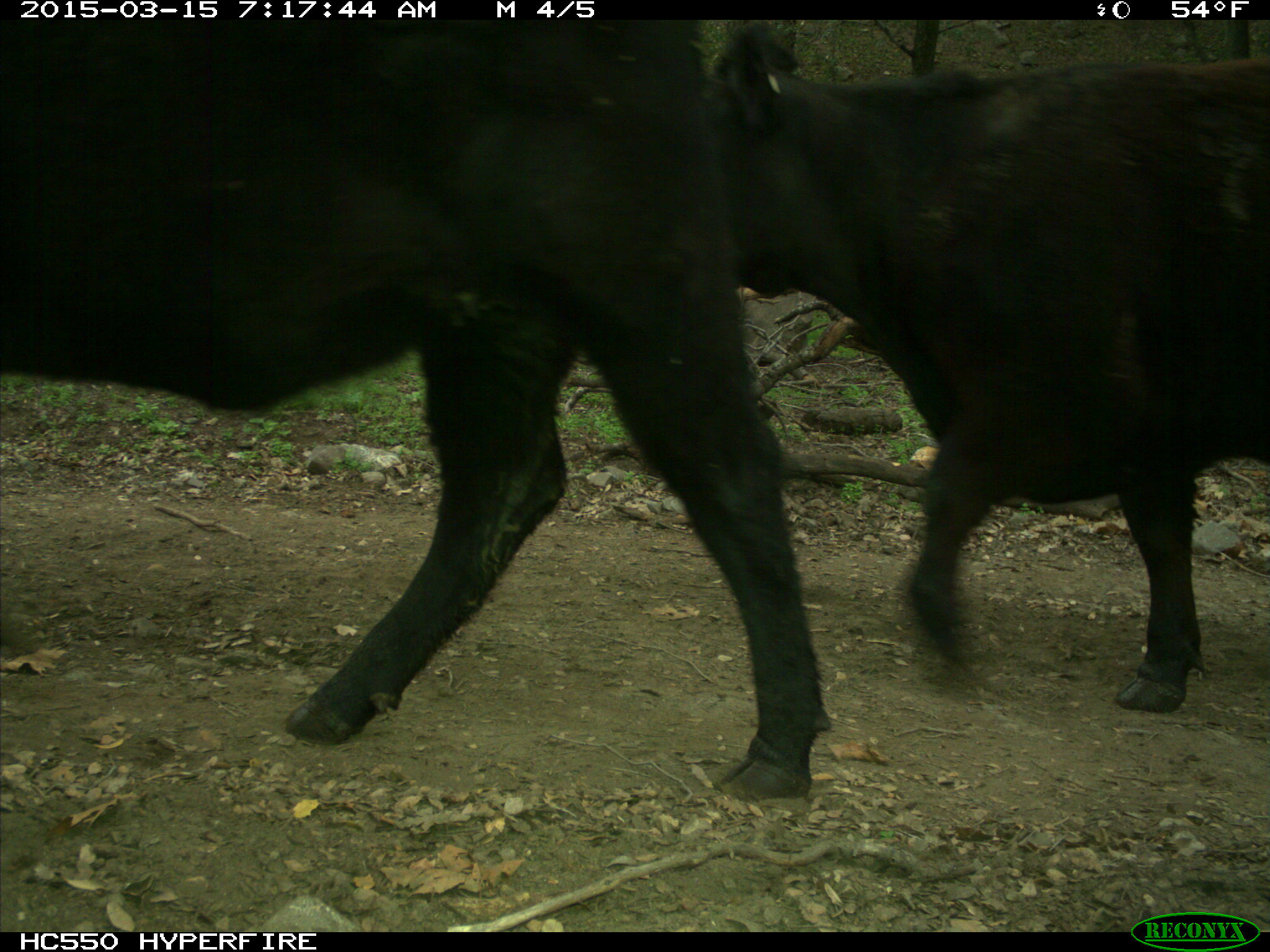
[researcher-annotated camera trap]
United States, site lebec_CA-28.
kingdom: Animalia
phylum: Chordata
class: Mammalia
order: Artiodactyla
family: Bovidae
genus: Bos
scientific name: Bos taurus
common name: domestic cow